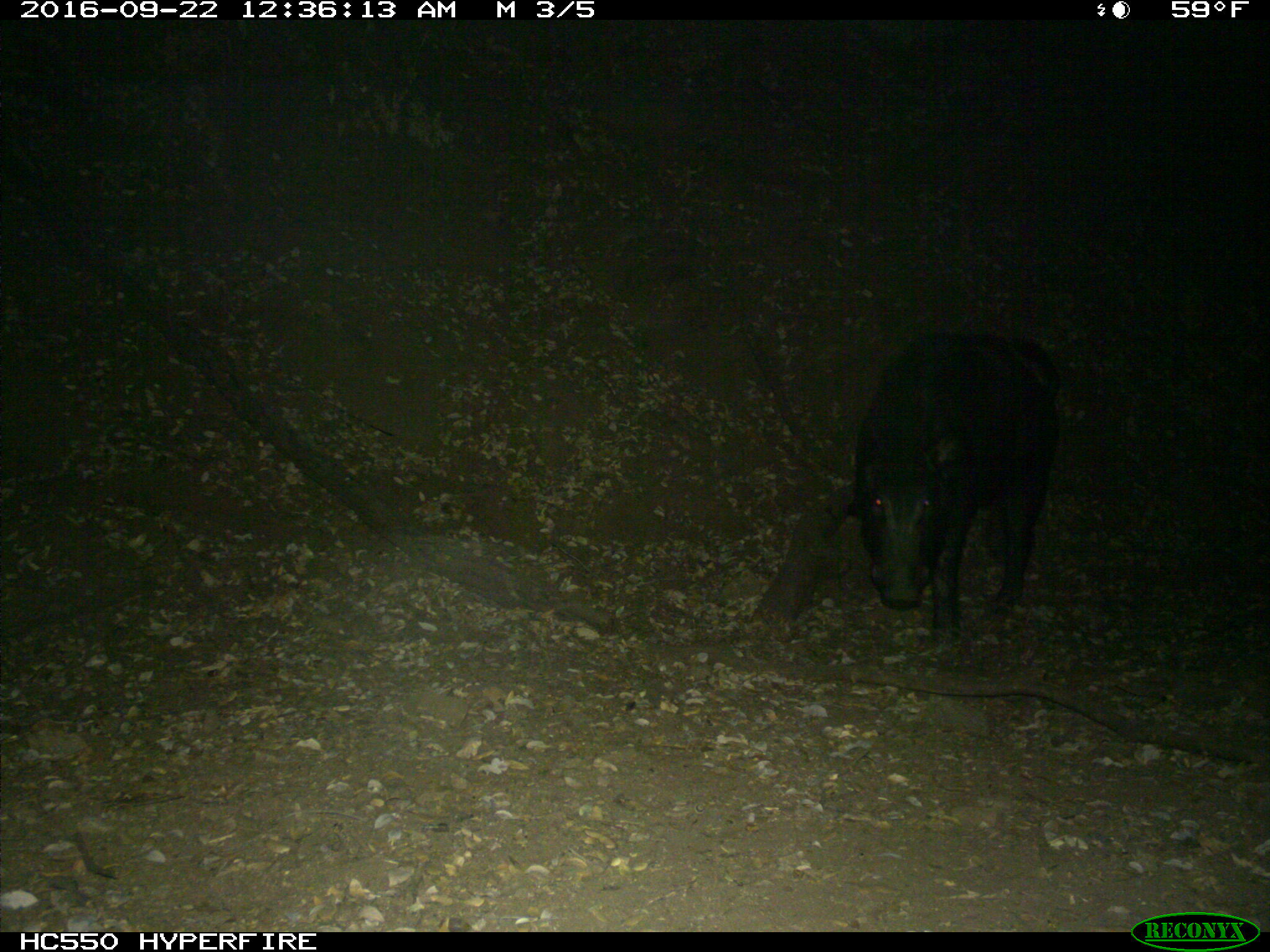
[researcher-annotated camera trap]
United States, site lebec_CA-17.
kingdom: Animalia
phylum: Chordata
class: Mammalia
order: Artiodactyla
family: Suidae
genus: Sus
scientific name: Sus scrofa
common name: wild boar